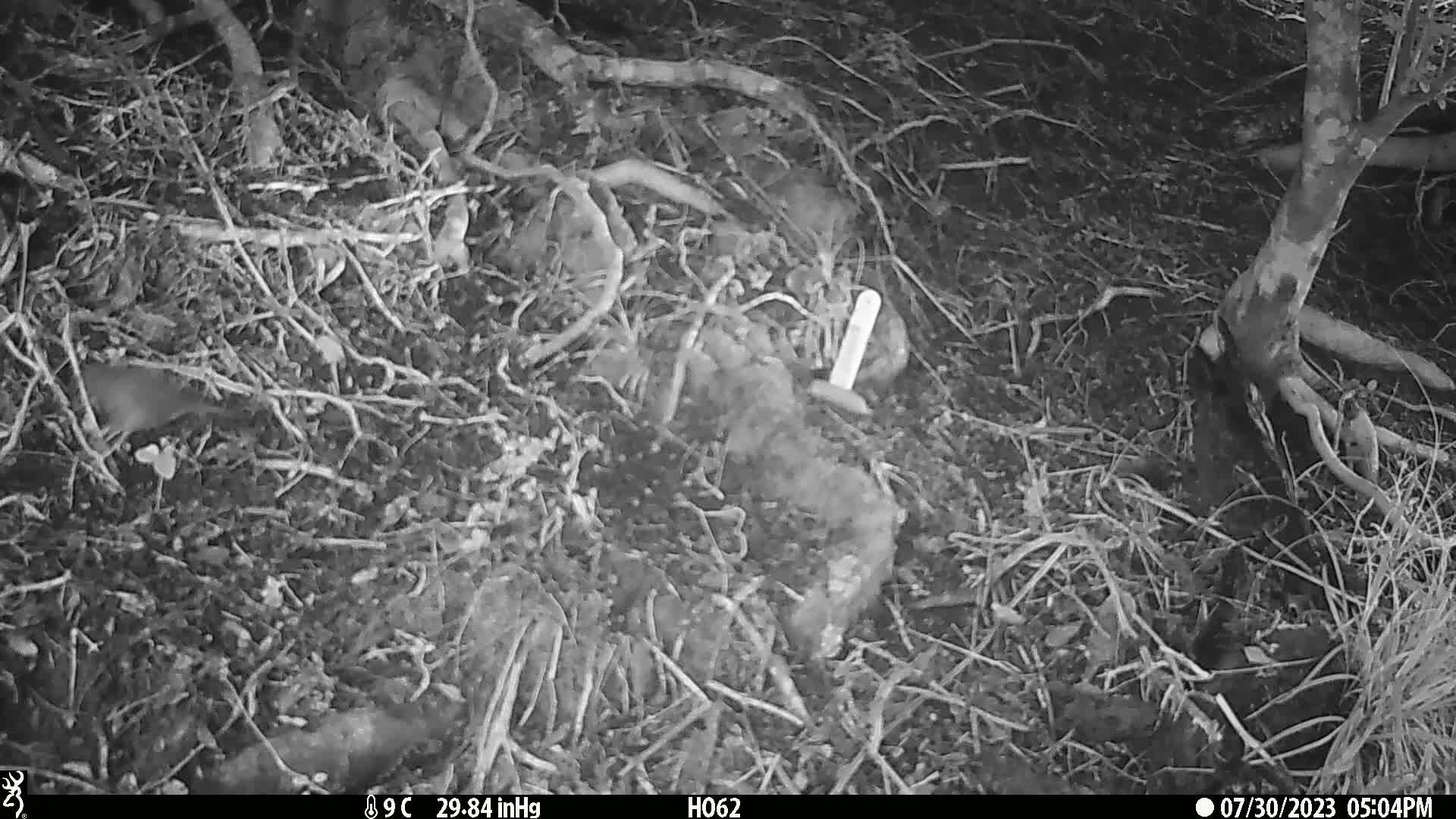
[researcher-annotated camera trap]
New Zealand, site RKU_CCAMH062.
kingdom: Animalia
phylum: Chordata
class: Aves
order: Passeriformes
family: Prunellidae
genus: Prunella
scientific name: Prunella modularis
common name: dunnock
Dunnock (Prunella modularis).